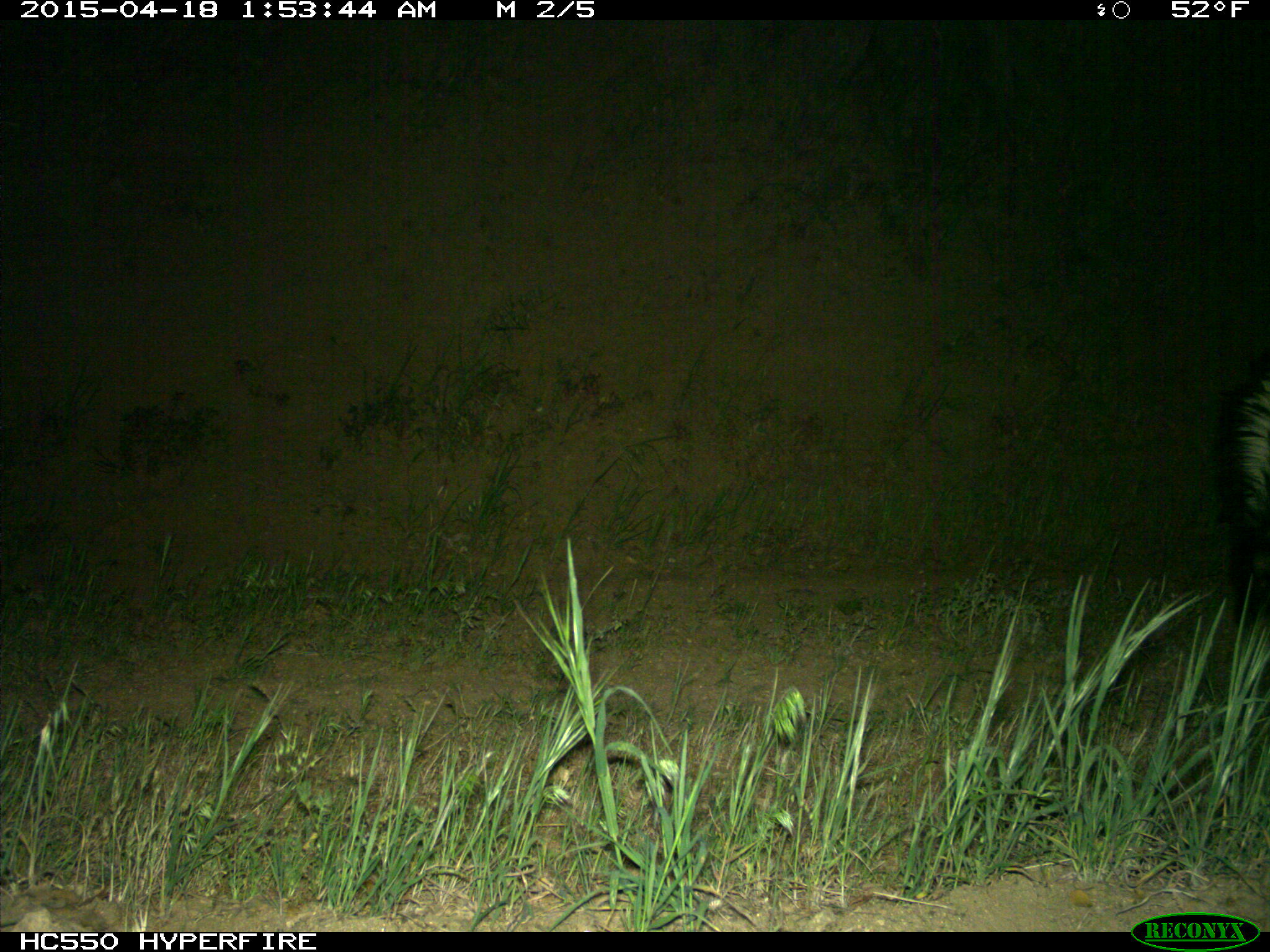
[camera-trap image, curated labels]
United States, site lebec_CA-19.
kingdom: Animalia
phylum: Chordata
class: Mammalia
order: Carnivora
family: Mephitidae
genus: Mephitis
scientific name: Mephitis mephitis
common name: striped skunk